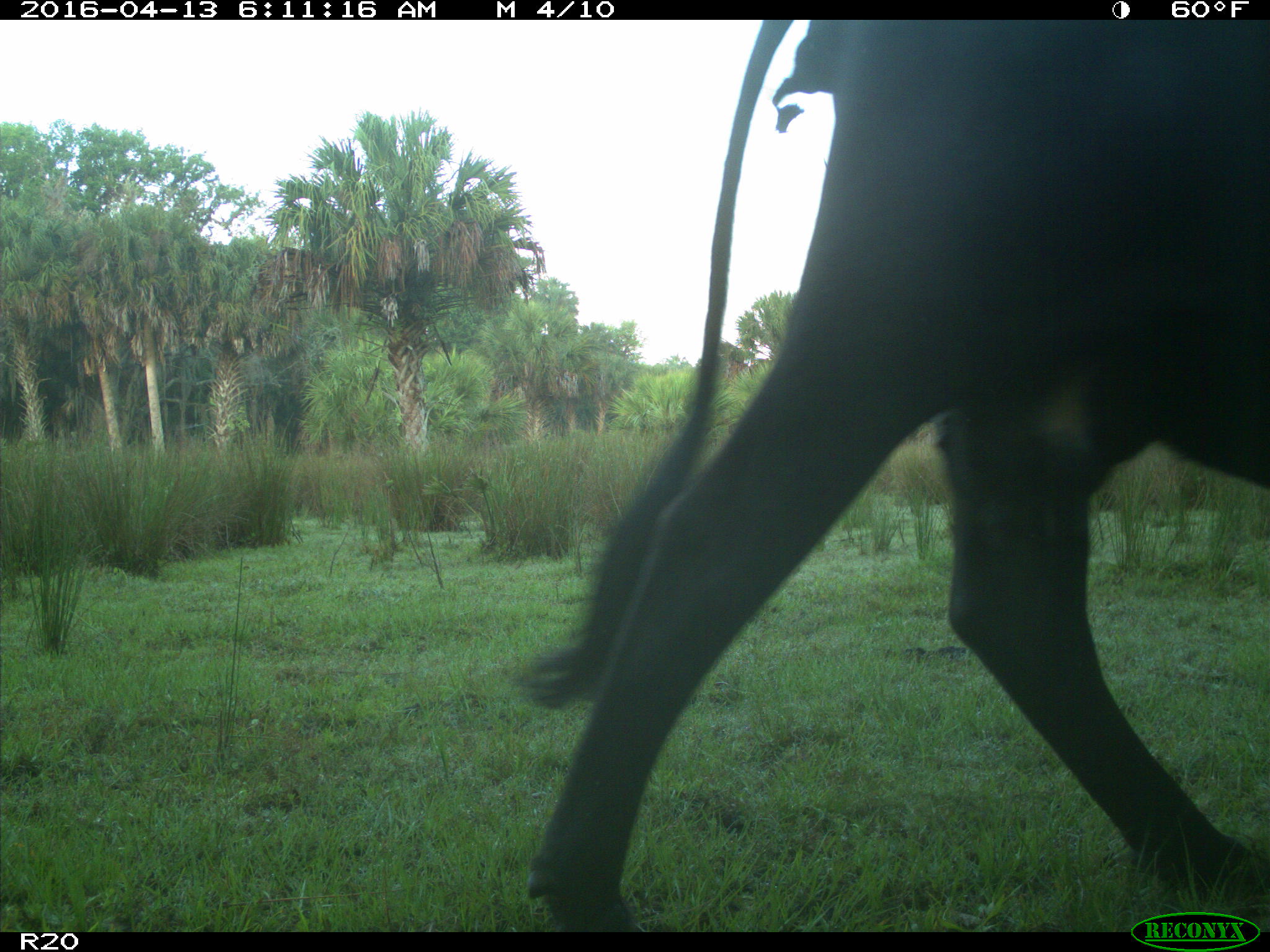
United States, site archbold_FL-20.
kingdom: Animalia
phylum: Chordata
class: Mammalia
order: Artiodactyla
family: Bovidae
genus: Bos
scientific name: Bos taurus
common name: domestic cow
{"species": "Bos taurus (domestic cow)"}